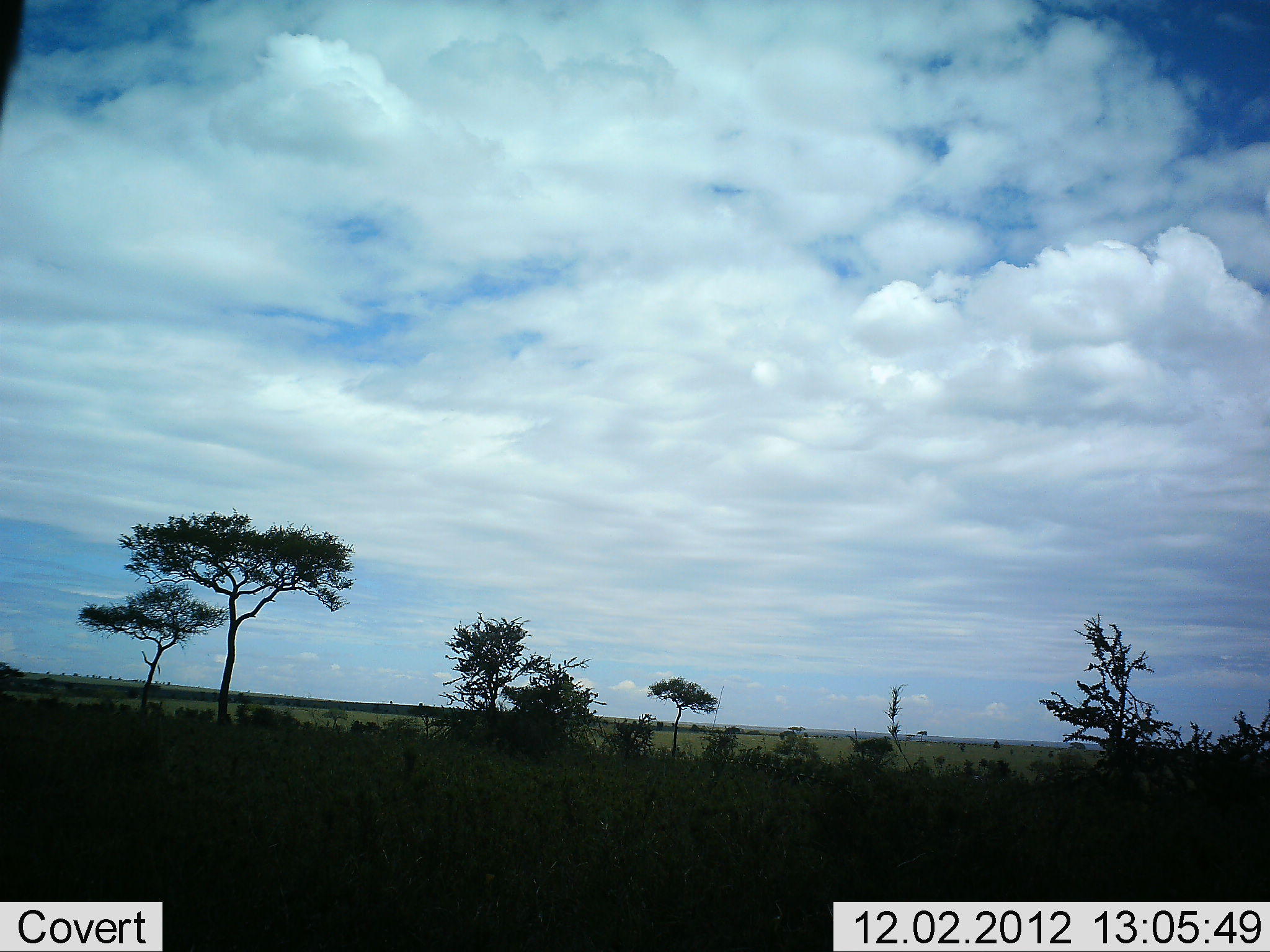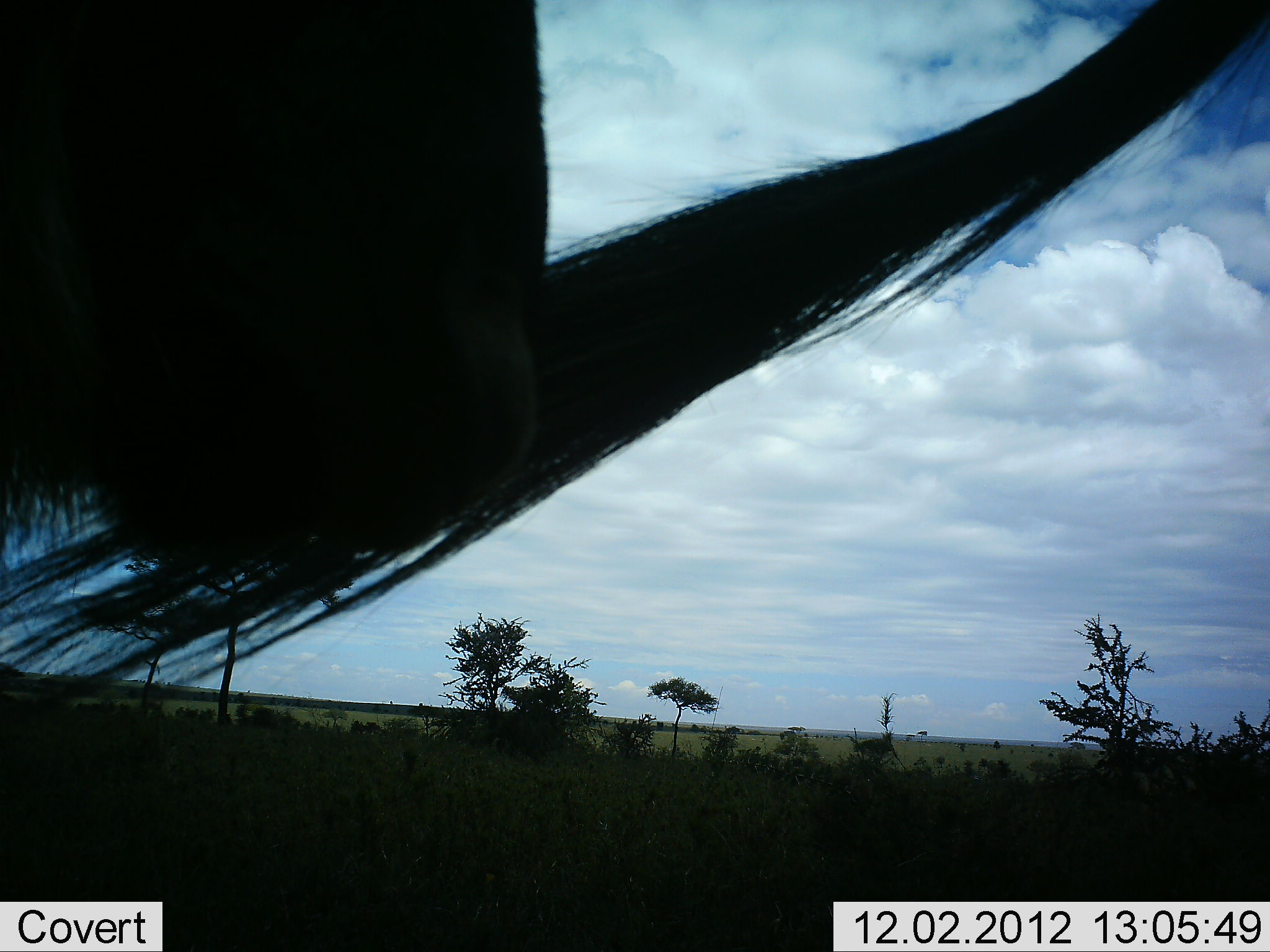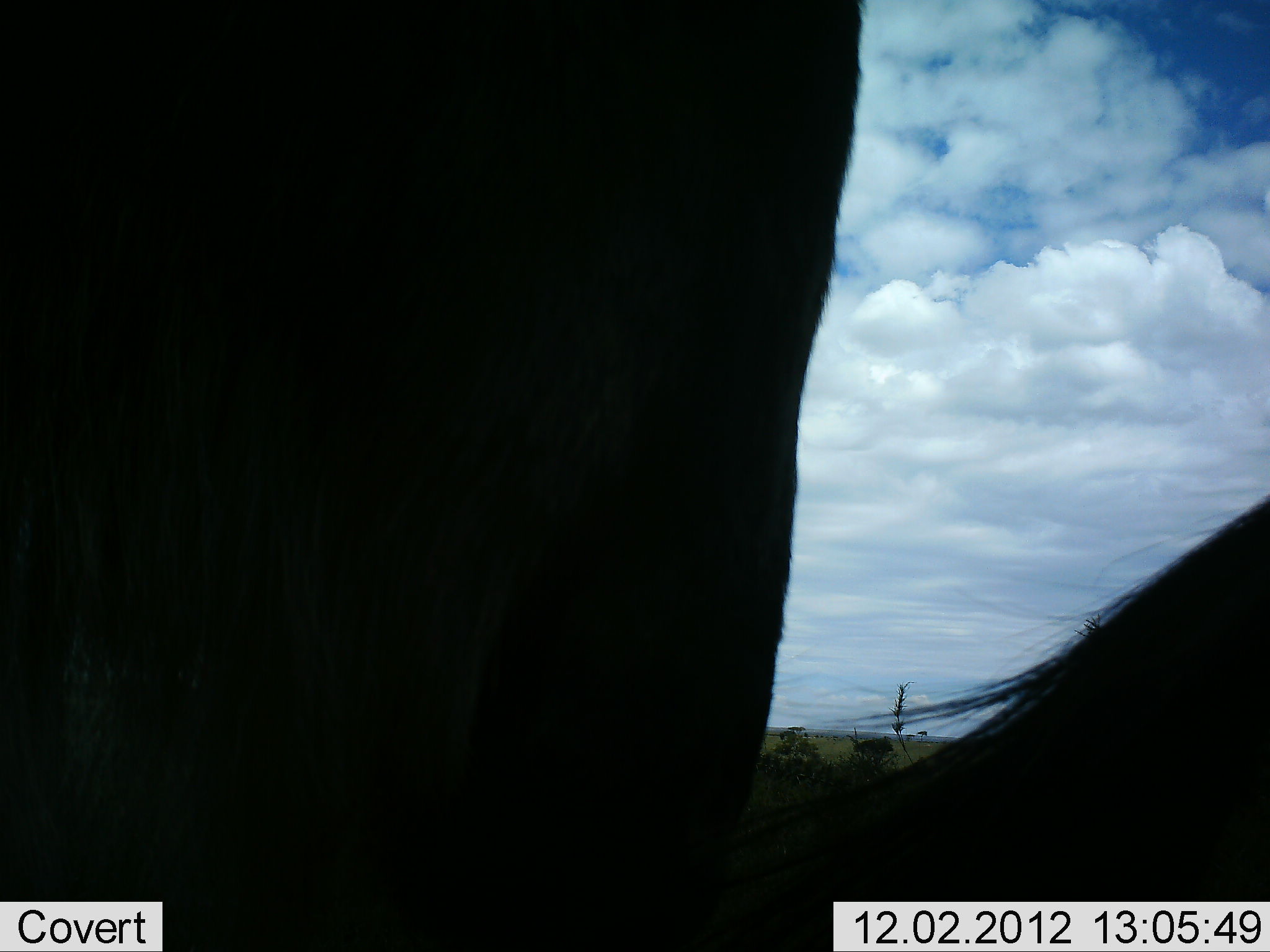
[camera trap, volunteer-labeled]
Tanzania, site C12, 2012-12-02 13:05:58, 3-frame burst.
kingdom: Animalia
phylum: Chordata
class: Mammalia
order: Artiodactyla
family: Bovidae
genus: Connochaetes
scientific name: Connochaetes taurinus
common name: blue wildebeest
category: wildebeest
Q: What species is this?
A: Wildebeest (blue wildebeest) (Connochaetes taurinus).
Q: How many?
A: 2.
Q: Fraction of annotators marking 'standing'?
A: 70%.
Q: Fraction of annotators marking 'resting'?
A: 0%.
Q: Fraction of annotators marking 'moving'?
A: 30%.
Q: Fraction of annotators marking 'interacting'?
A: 0%.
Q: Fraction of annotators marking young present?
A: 0%.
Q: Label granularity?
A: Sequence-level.